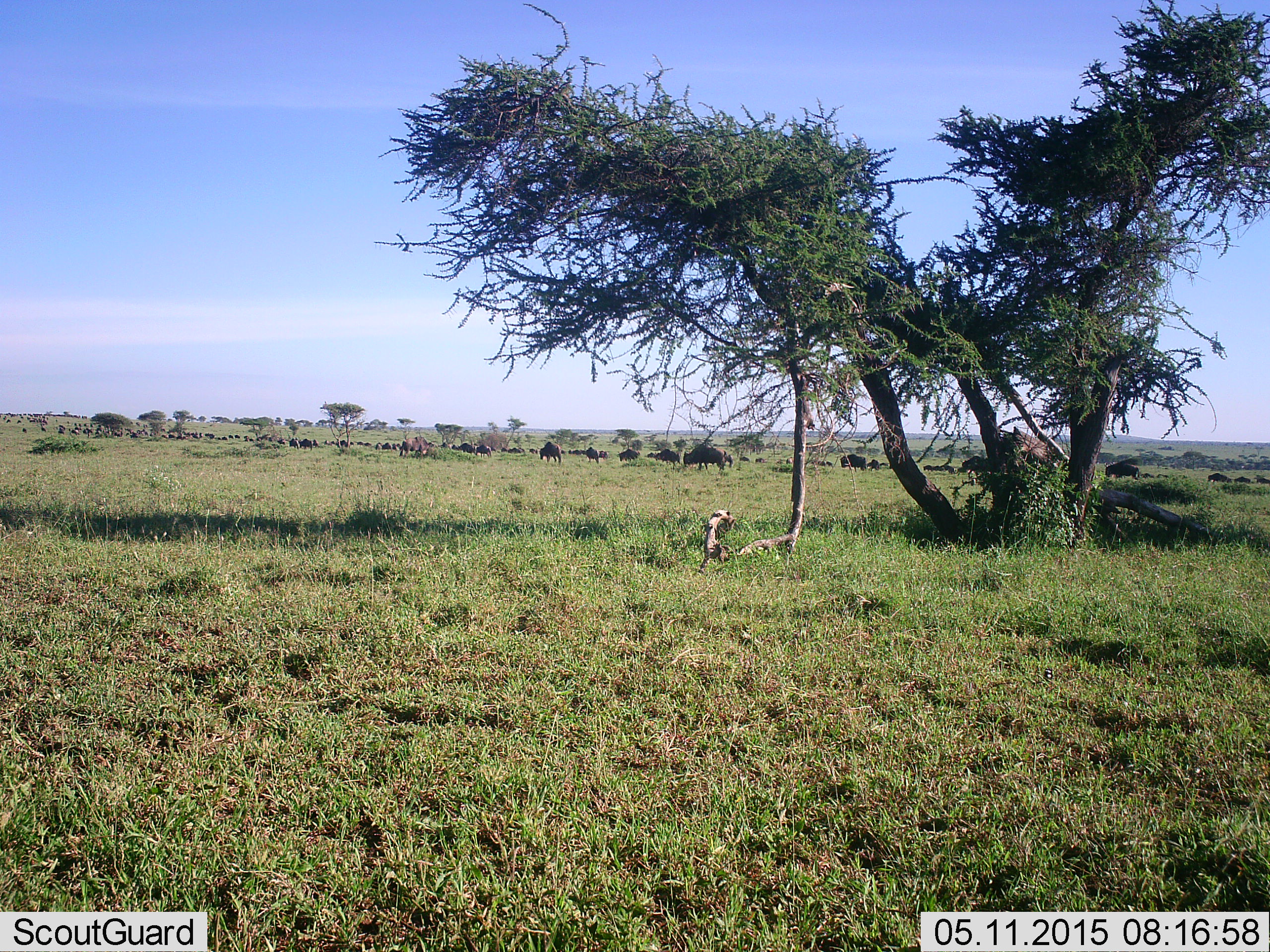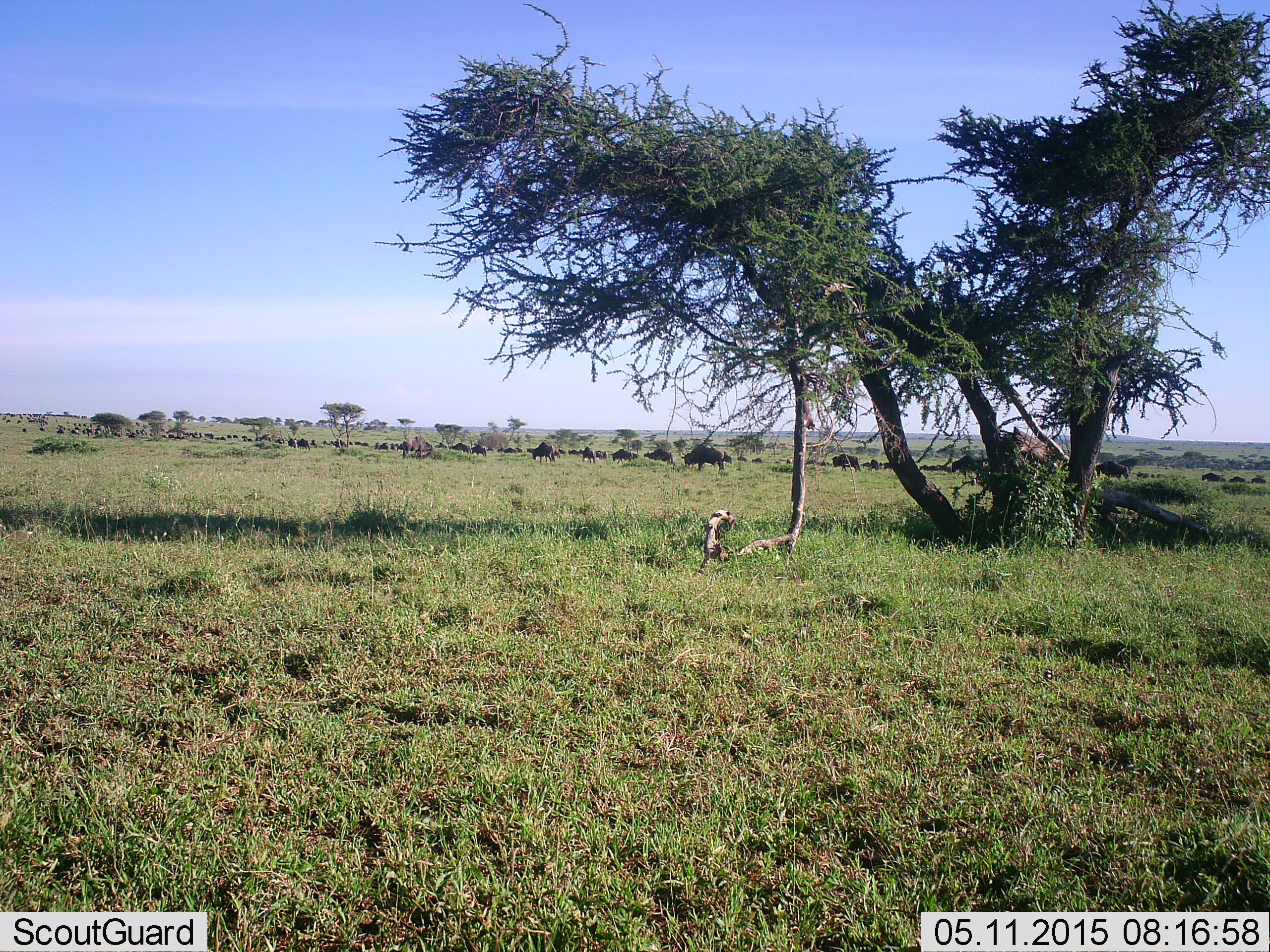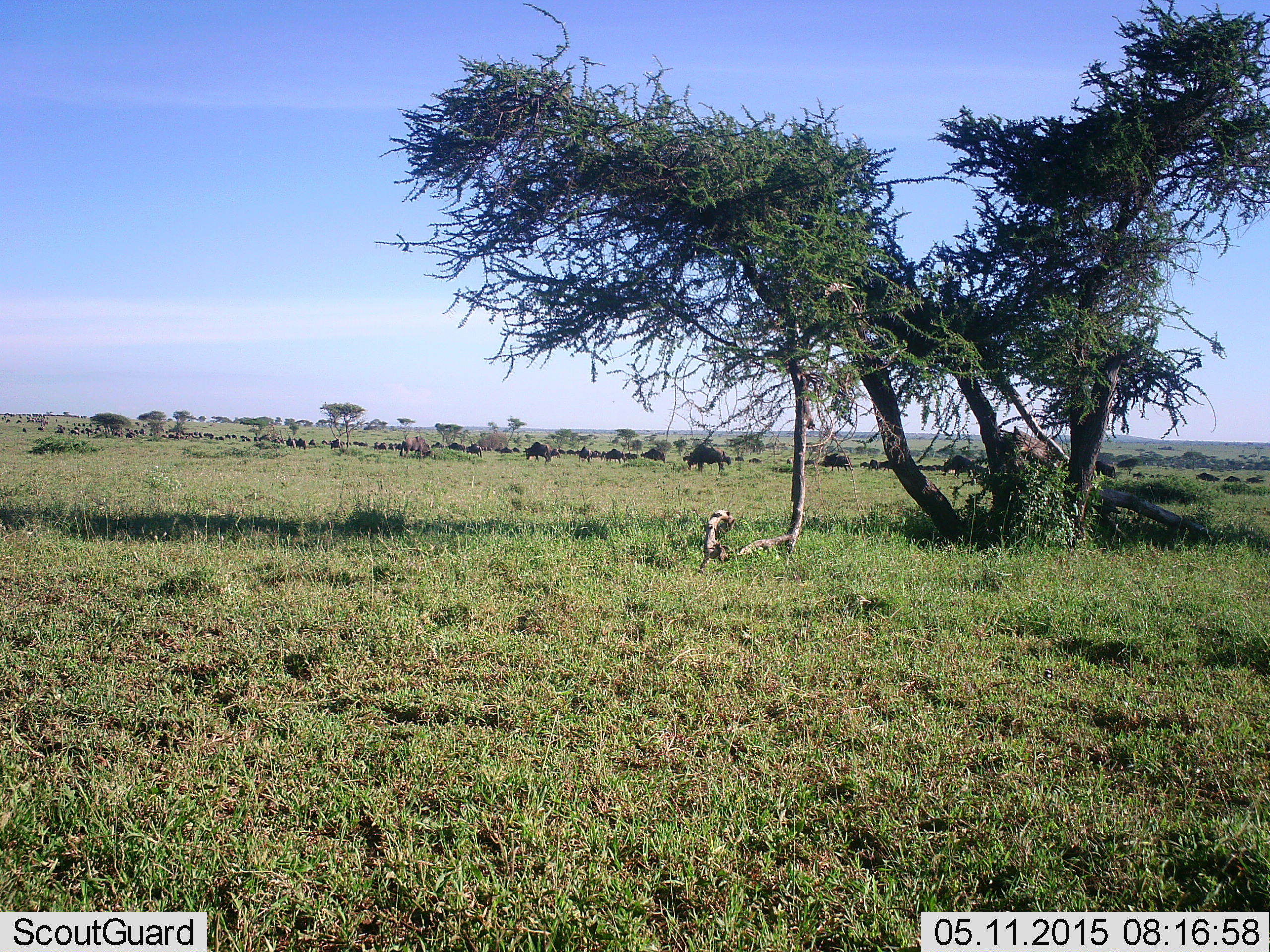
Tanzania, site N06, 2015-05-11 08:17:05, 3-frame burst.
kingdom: Animalia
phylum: Chordata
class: Mammalia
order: Artiodactyla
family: Bovidae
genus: Connochaetes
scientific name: Connochaetes taurinus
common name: blue wildebeest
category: wildebeest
Wildebeest (blue wildebeest) (Connochaetes taurinus), count 51+. Behavior (volunteer vote fractions): standing 0%, resting 0%, moving 100%, interacting 0%. Young present (vote fraction): 0%. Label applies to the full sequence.